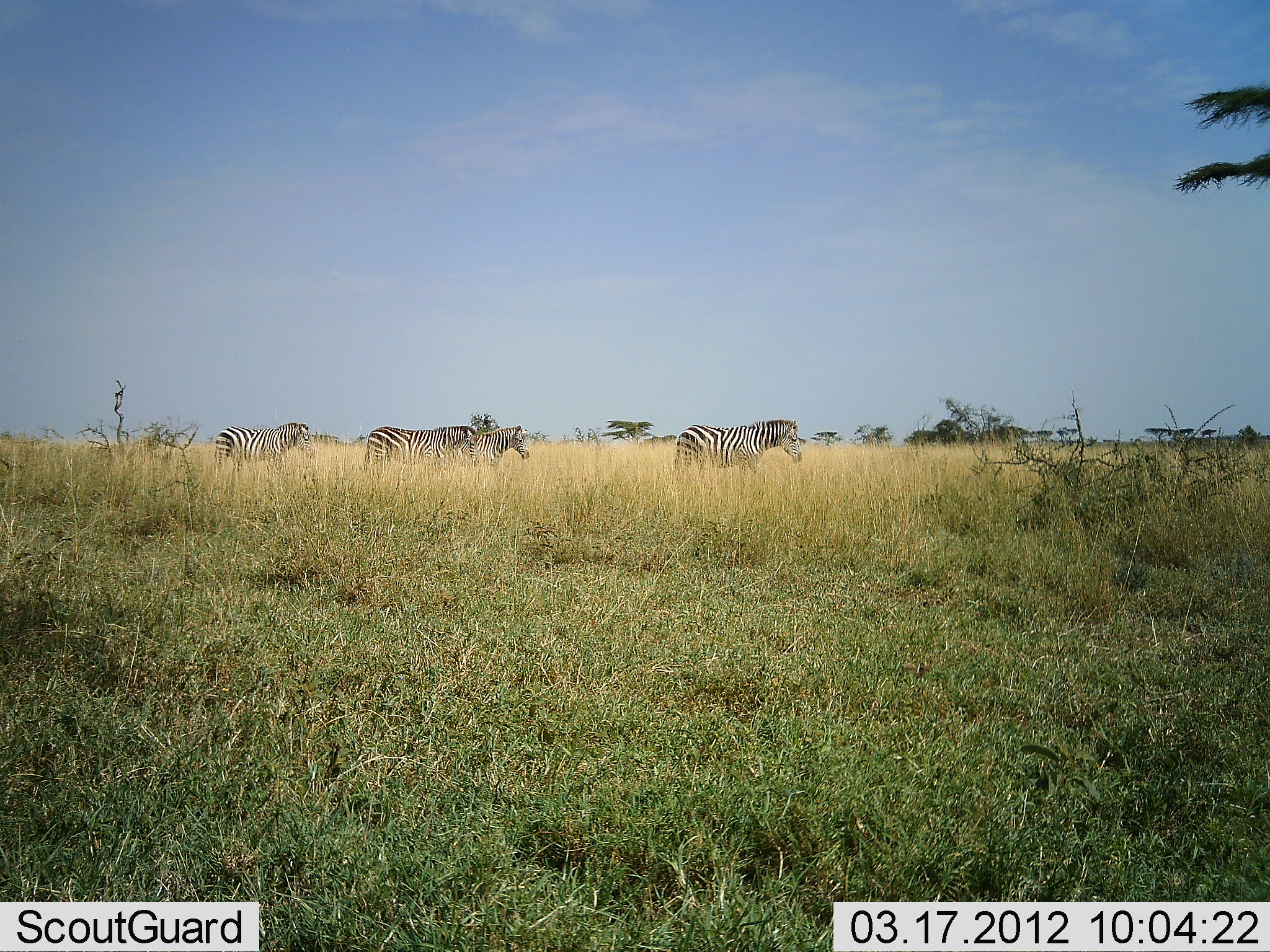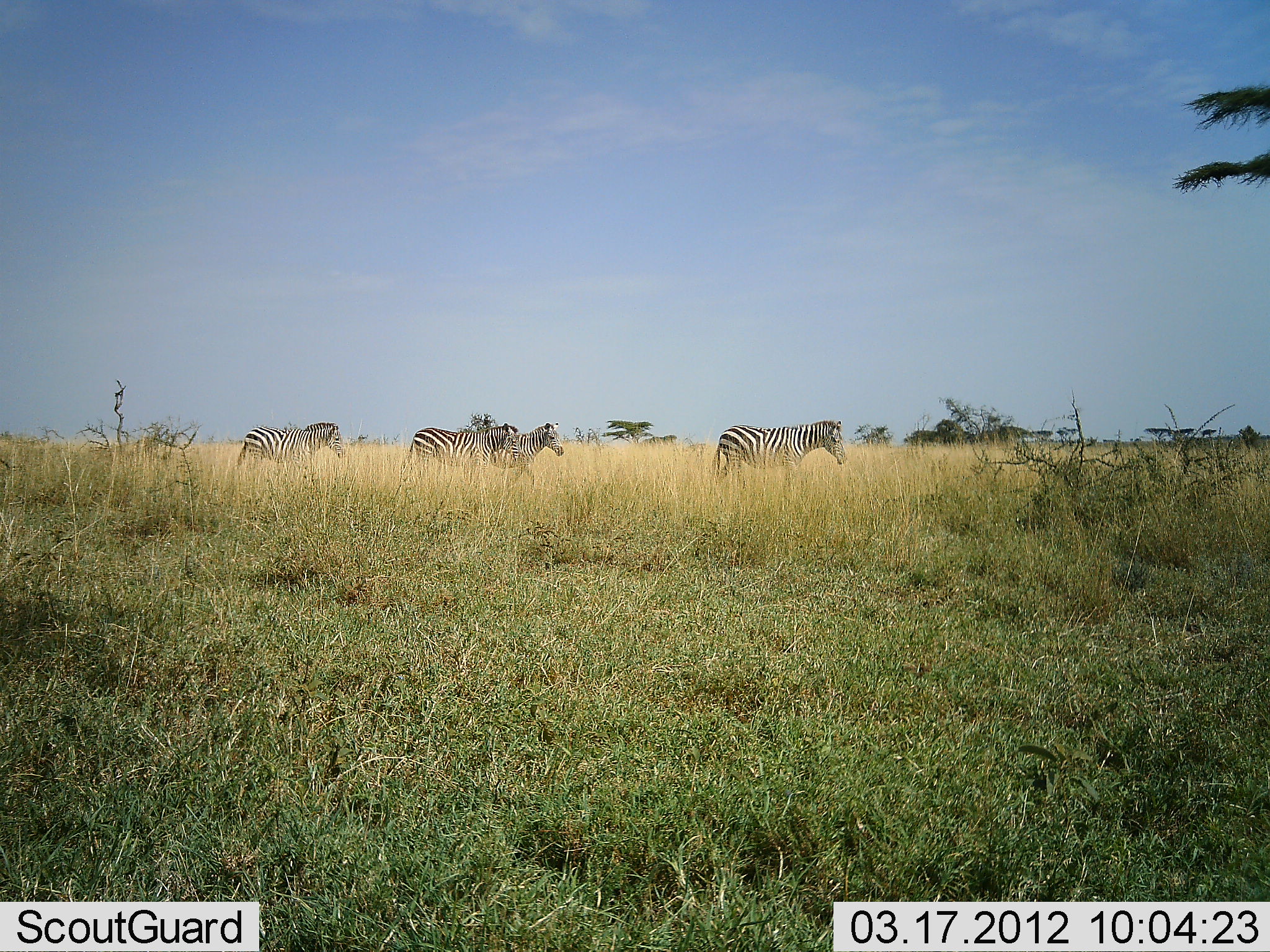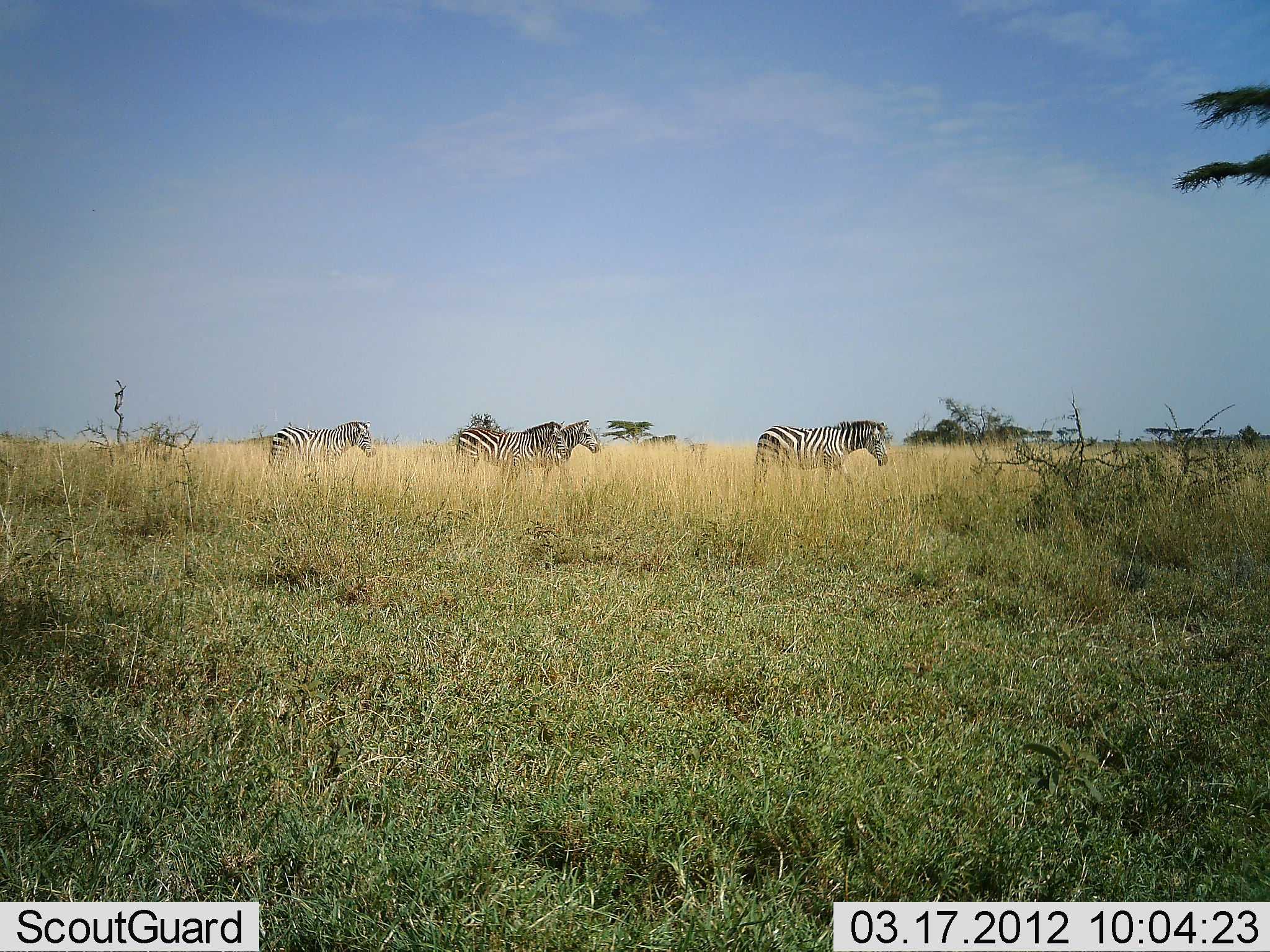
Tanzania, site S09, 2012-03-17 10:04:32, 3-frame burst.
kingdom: Animalia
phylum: Chordata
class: Mammalia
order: Perissodactyla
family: Equidae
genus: Equus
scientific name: Equus quagga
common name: plains zebra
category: zebra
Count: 4.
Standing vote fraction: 0%.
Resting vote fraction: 0%.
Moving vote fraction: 100%.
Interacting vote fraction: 0%.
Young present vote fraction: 0%.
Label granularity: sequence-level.